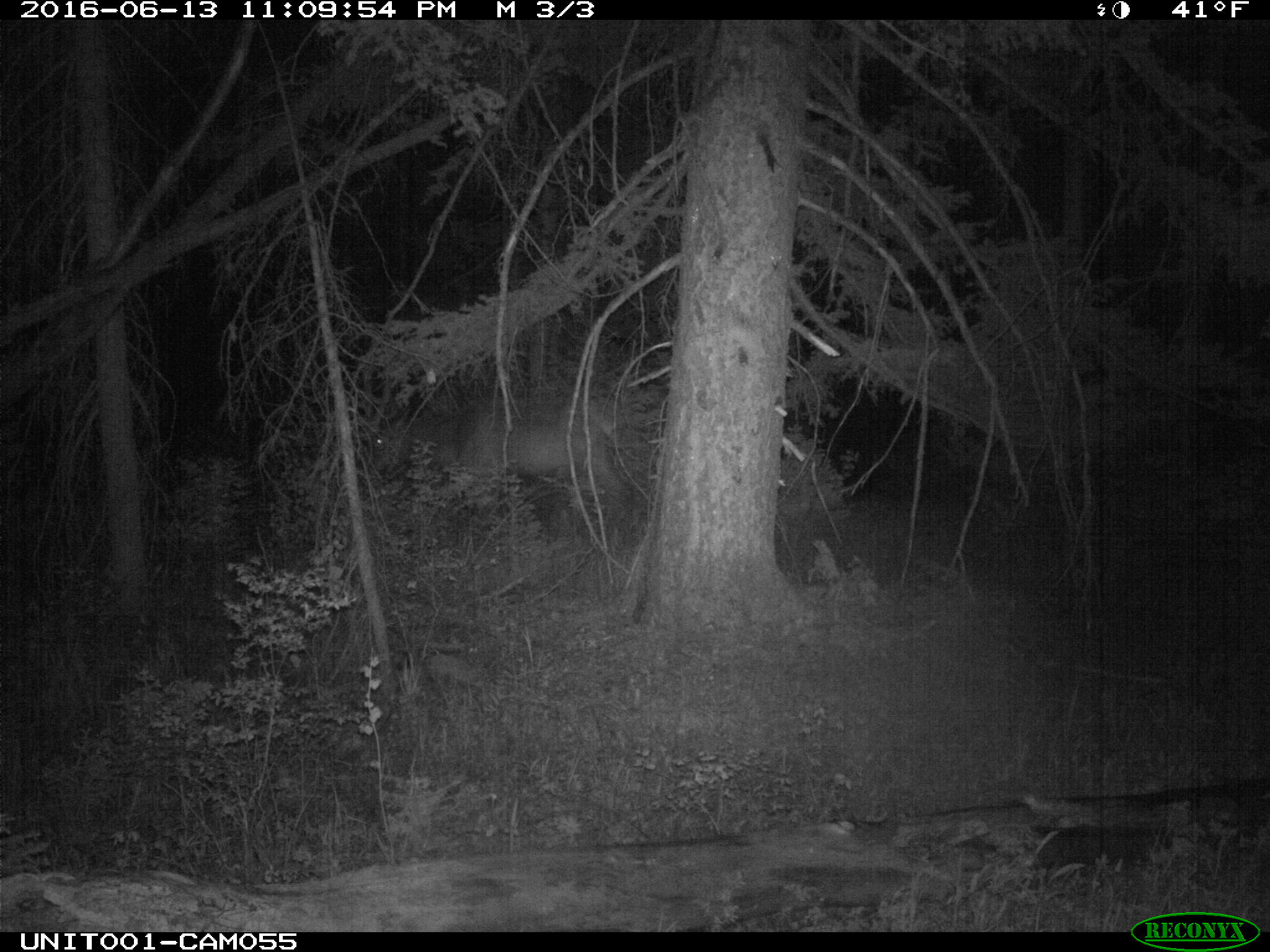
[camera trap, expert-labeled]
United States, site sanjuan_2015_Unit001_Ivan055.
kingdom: Animalia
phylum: Chordata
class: Mammalia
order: Artiodactyla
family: Cervidae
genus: Cervus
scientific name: Cervus elaphus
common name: red deer